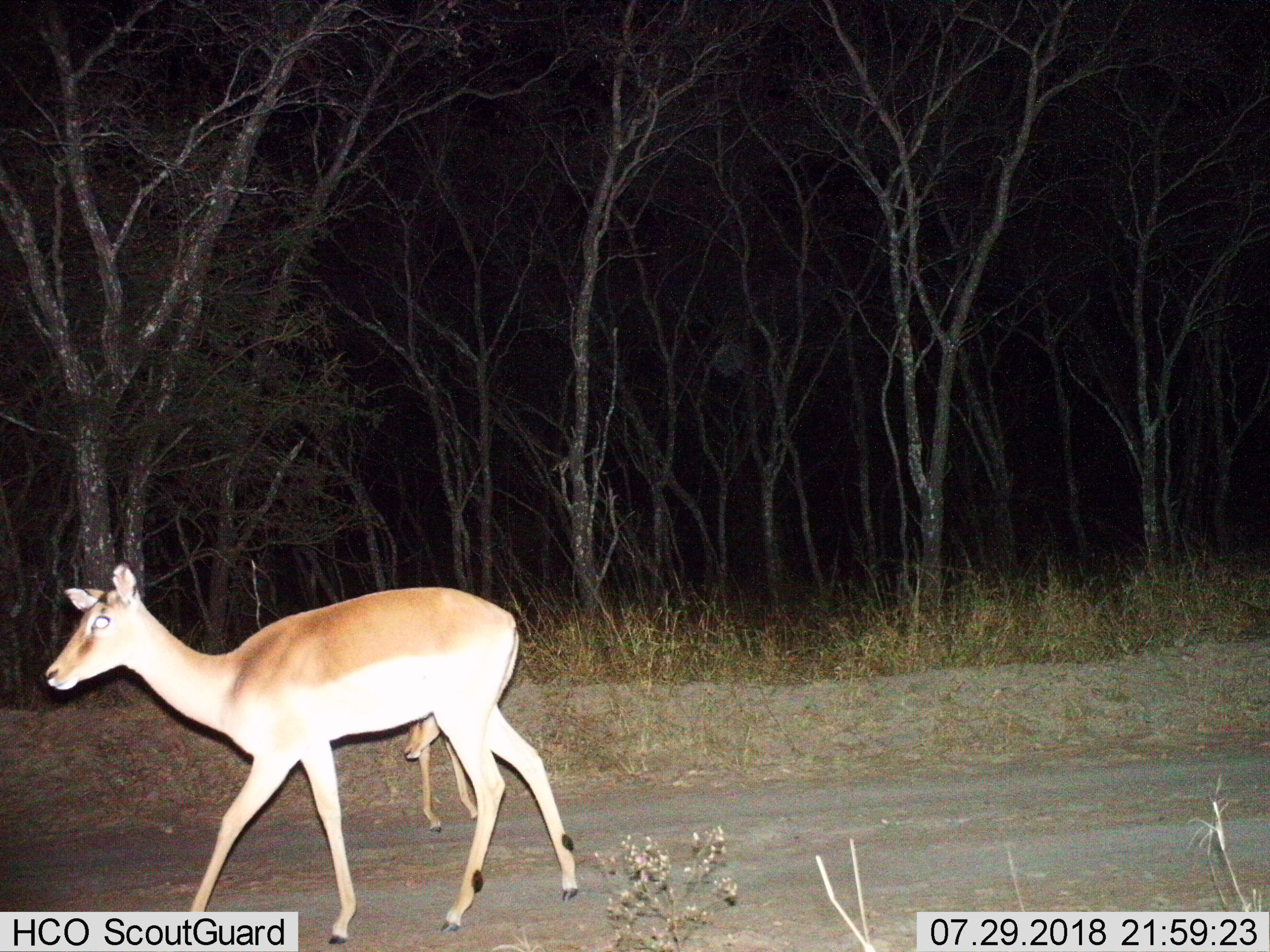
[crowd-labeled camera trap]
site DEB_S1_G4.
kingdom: Animalia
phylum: Chordata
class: Mammalia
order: Artiodactyla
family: Bovidae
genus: Aepyceros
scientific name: Aepyceros melampus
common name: impala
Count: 2.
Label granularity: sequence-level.